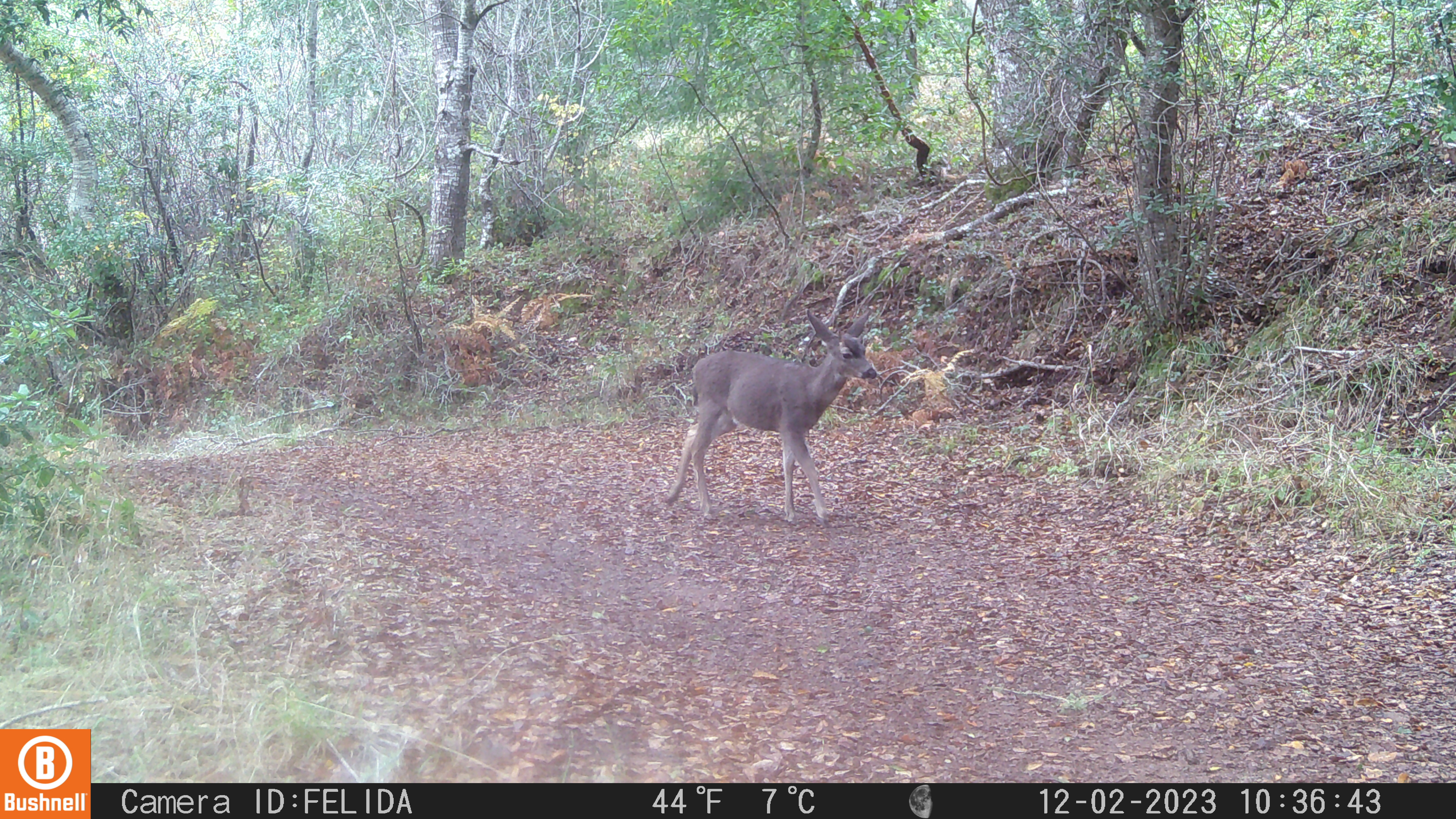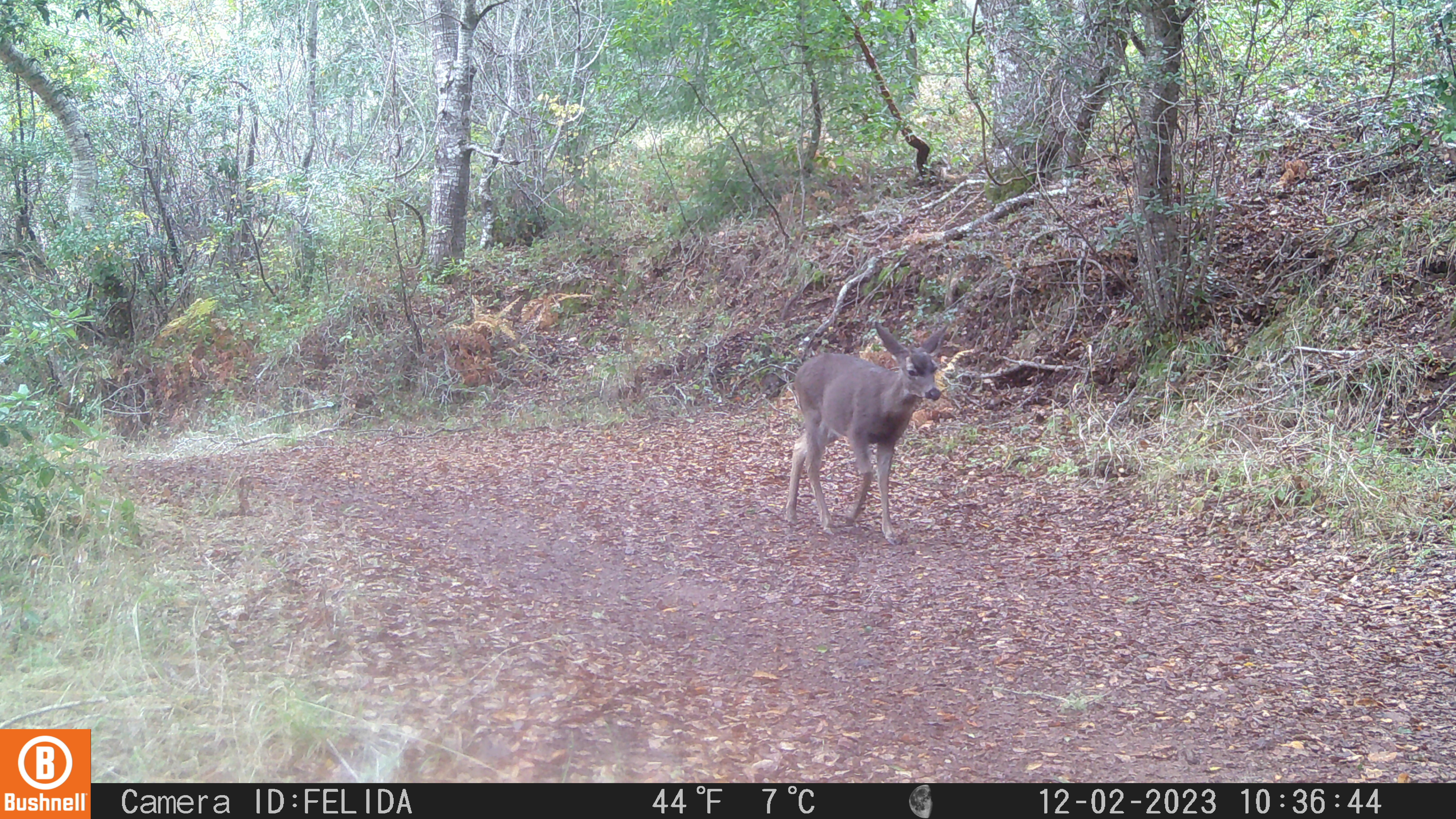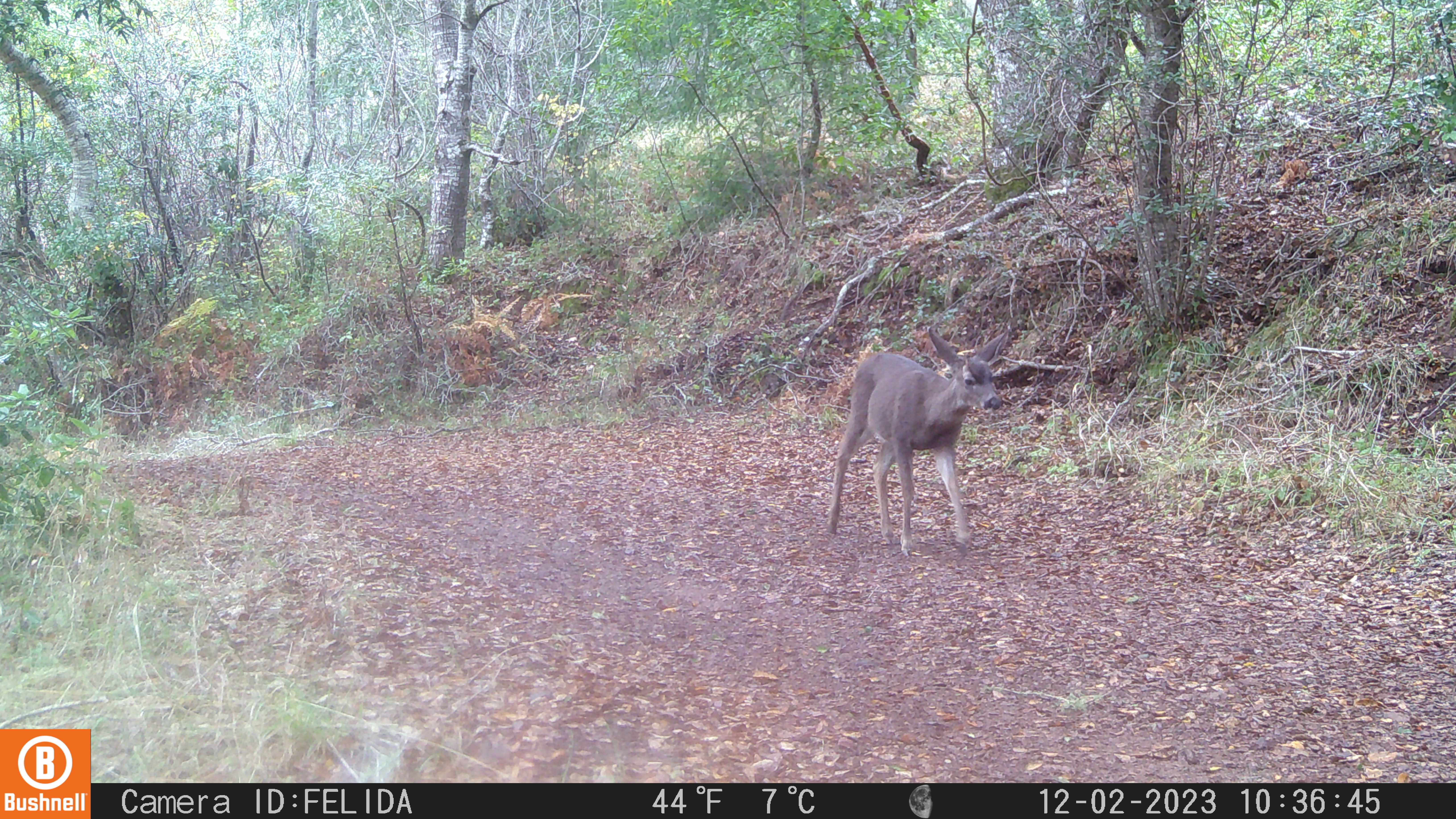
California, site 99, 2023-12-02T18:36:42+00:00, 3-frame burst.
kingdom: Animalia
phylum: Chordata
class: Mammalia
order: Artiodactyla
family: Cervidae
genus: Odocoileus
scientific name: Odocoileus hemionus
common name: mule deer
Mule deer (Odocoileus hemionus).